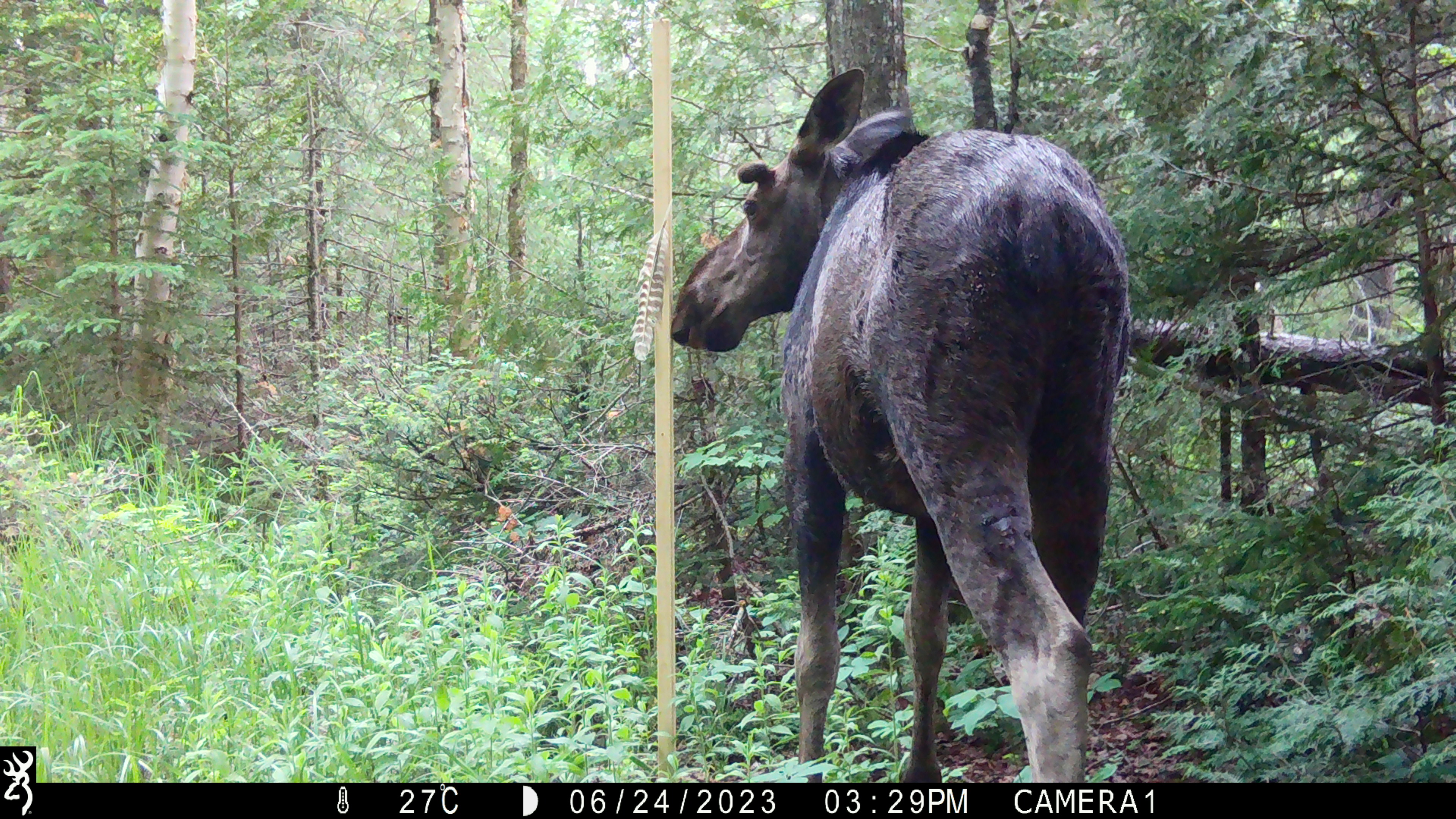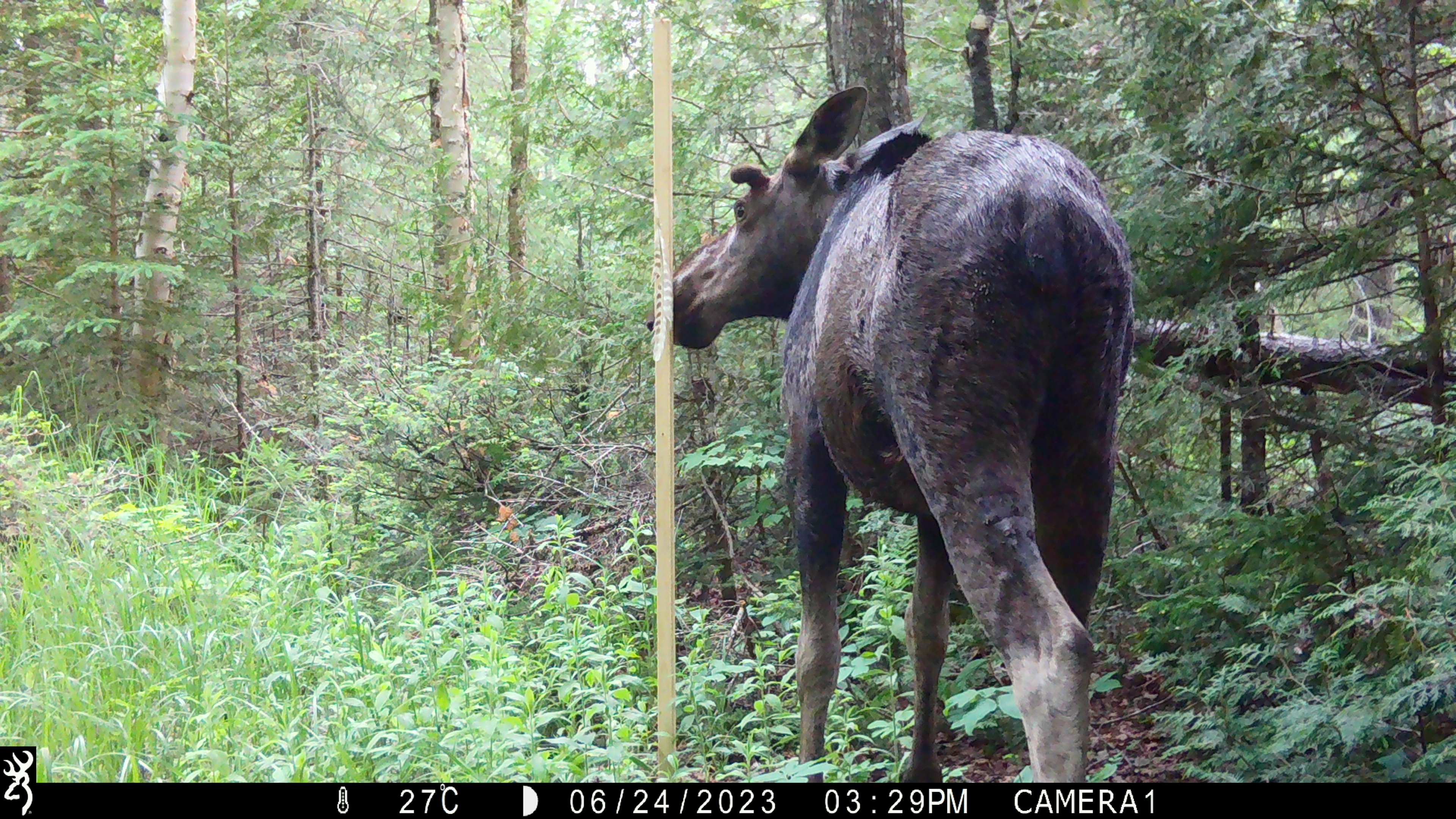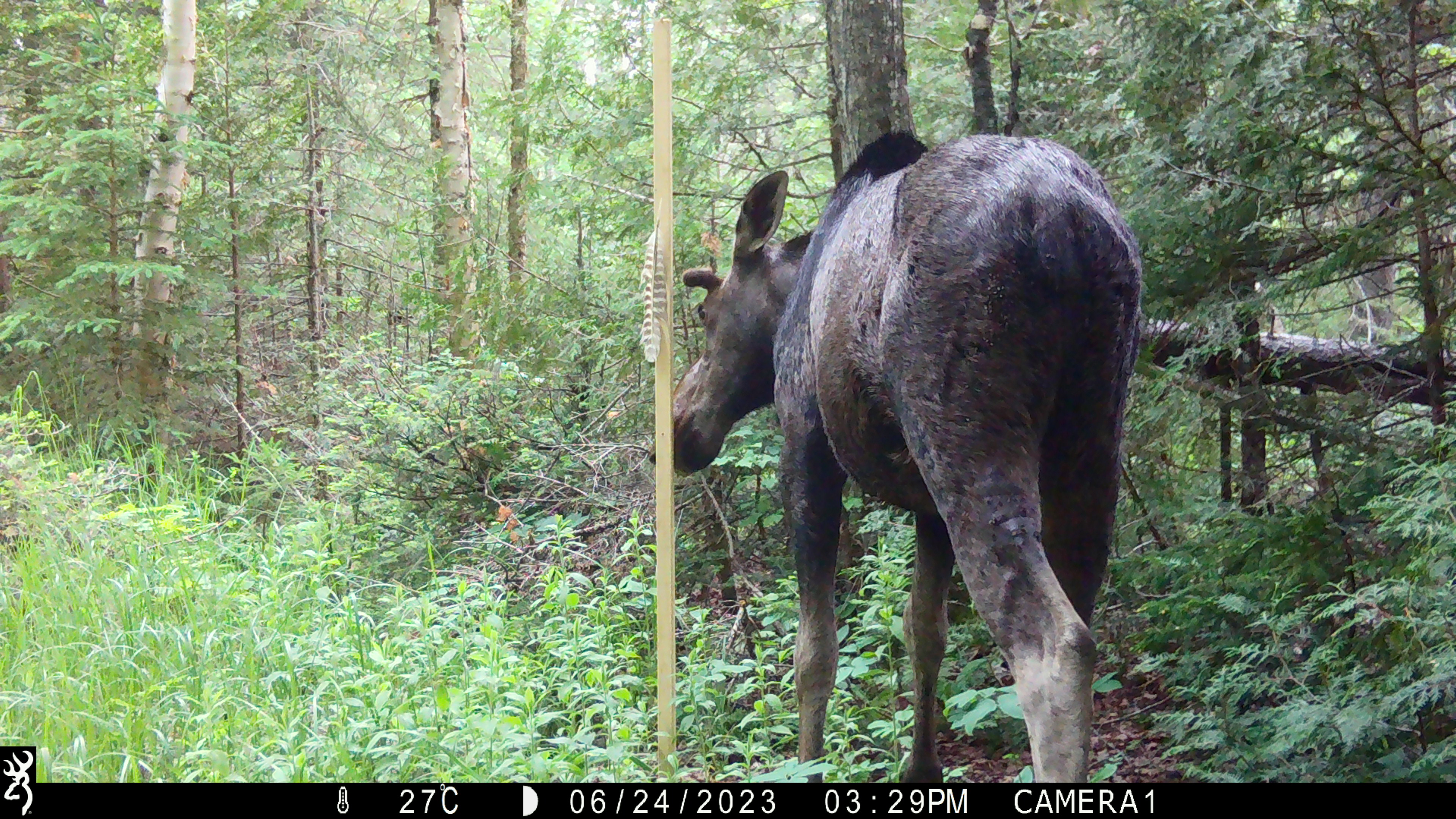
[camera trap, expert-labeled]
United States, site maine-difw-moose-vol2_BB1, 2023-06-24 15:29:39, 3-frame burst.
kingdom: Animalia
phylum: Chordata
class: Mammalia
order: Artiodactyla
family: Cervidae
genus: Alces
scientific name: Alces alces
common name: moose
Moose (Alces alces).